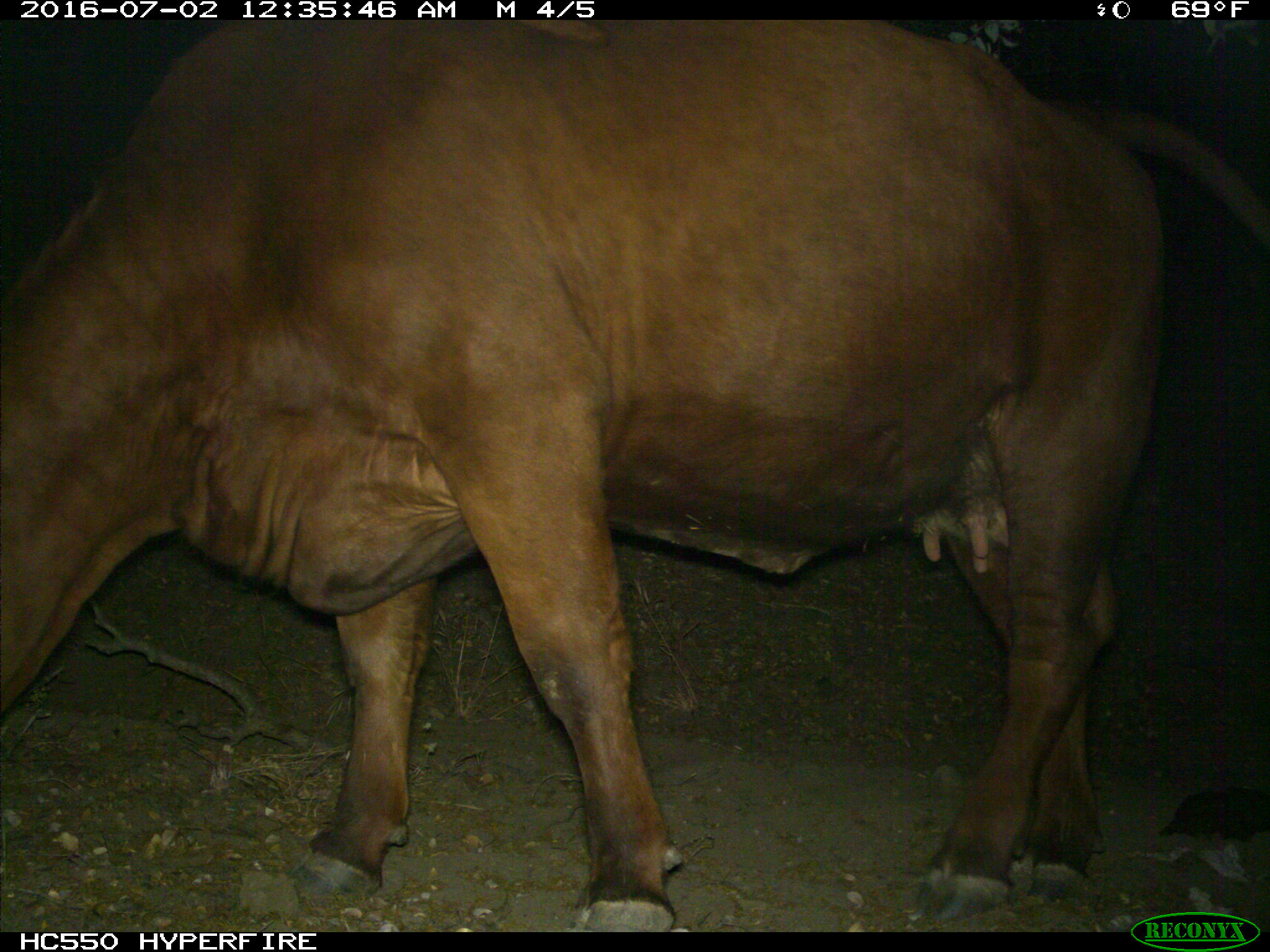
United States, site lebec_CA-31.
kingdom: Animalia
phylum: Chordata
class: Mammalia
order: Artiodactyla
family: Bovidae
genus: Bos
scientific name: Bos taurus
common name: domestic cow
Bos taurus (domestic cow).